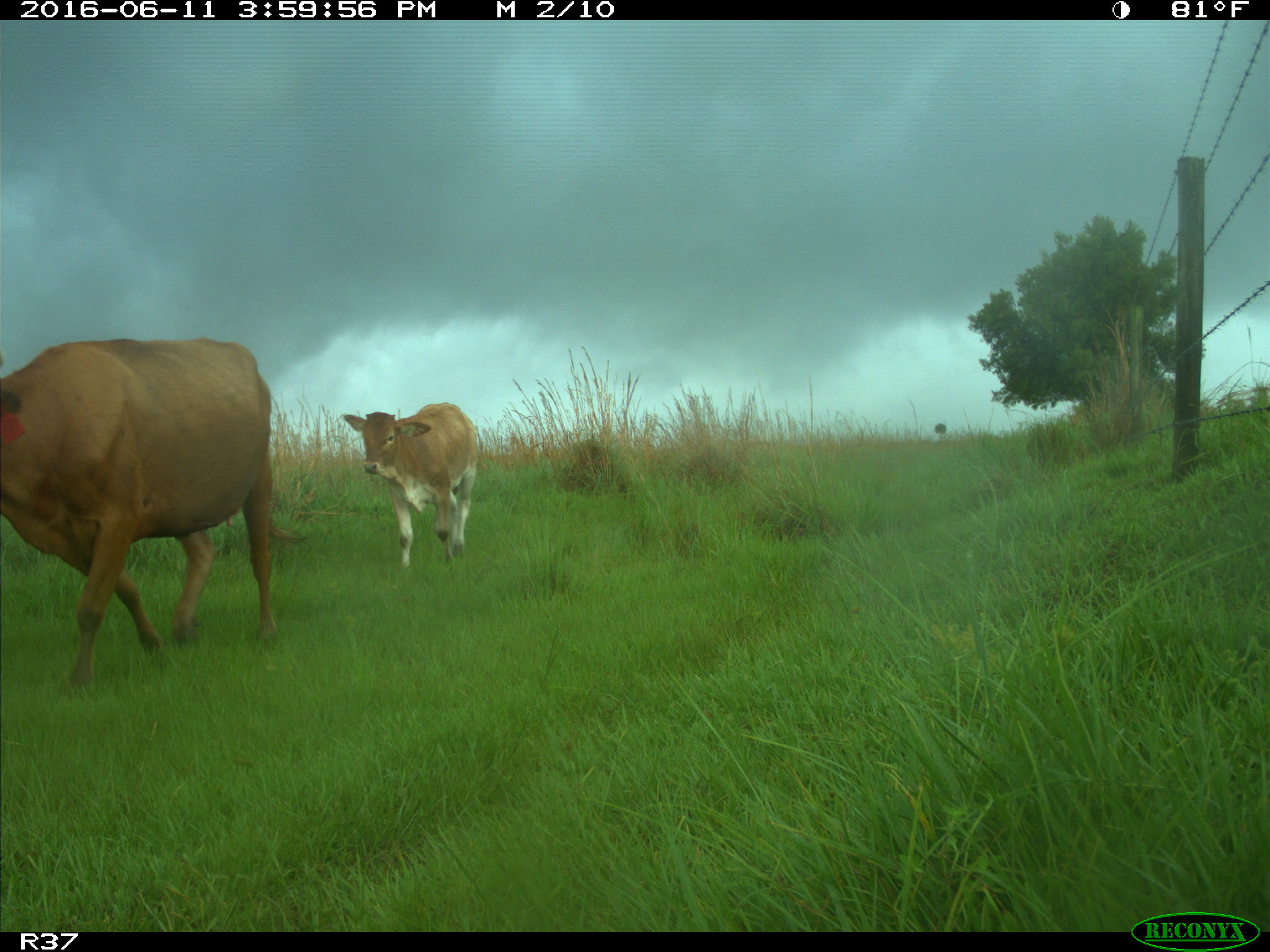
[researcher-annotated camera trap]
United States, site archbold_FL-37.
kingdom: Animalia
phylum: Chordata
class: Mammalia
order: Artiodactyla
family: Bovidae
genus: Bos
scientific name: Bos taurus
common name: domestic cow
Bos taurus (domestic cow).